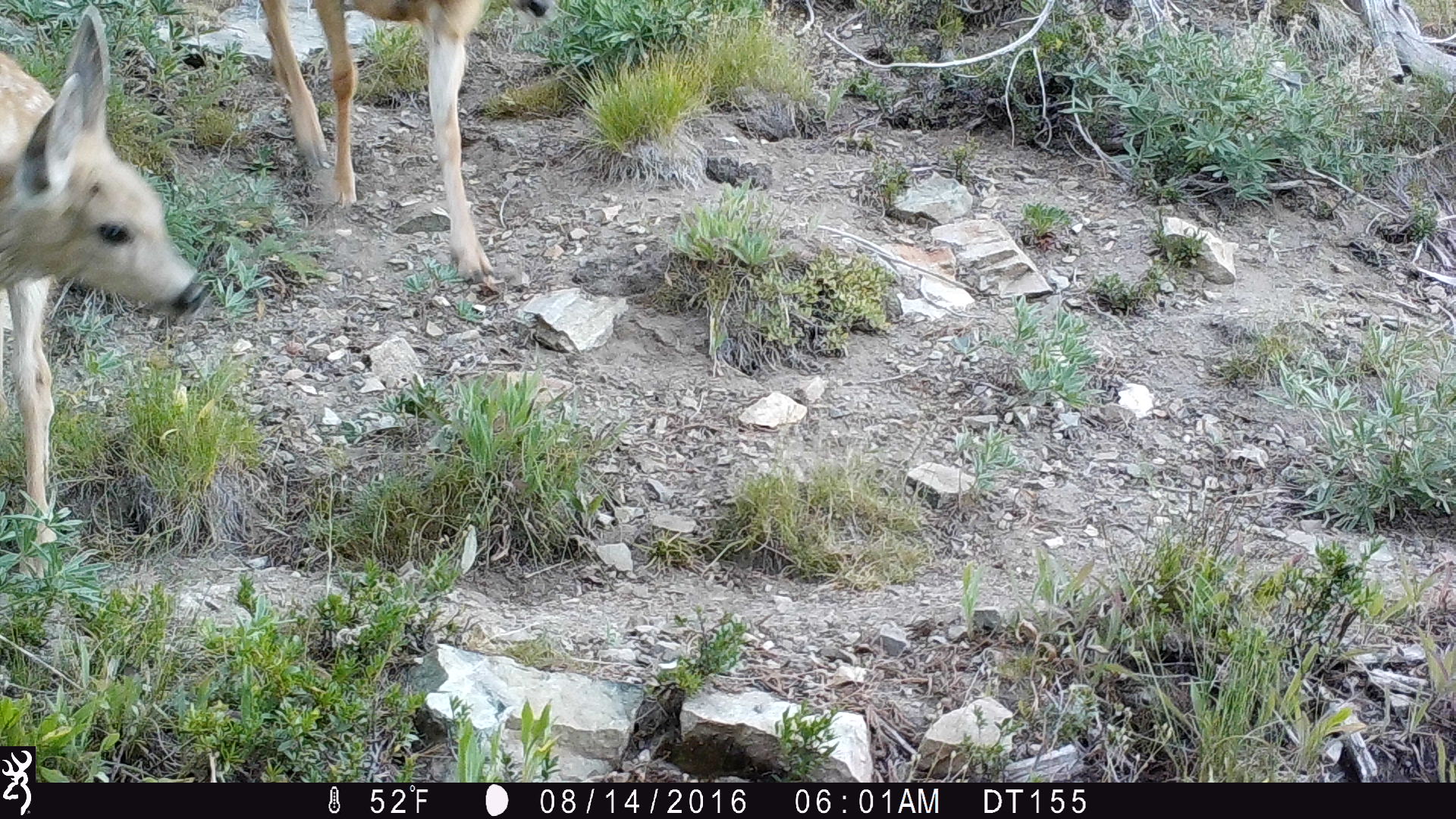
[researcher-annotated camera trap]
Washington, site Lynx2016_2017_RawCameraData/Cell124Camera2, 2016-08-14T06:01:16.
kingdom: Animalia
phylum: Chordata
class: Mammalia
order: Artiodactyla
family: Cervidae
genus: Odocoileus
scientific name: Odocoileus hemionus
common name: mule deer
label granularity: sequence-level